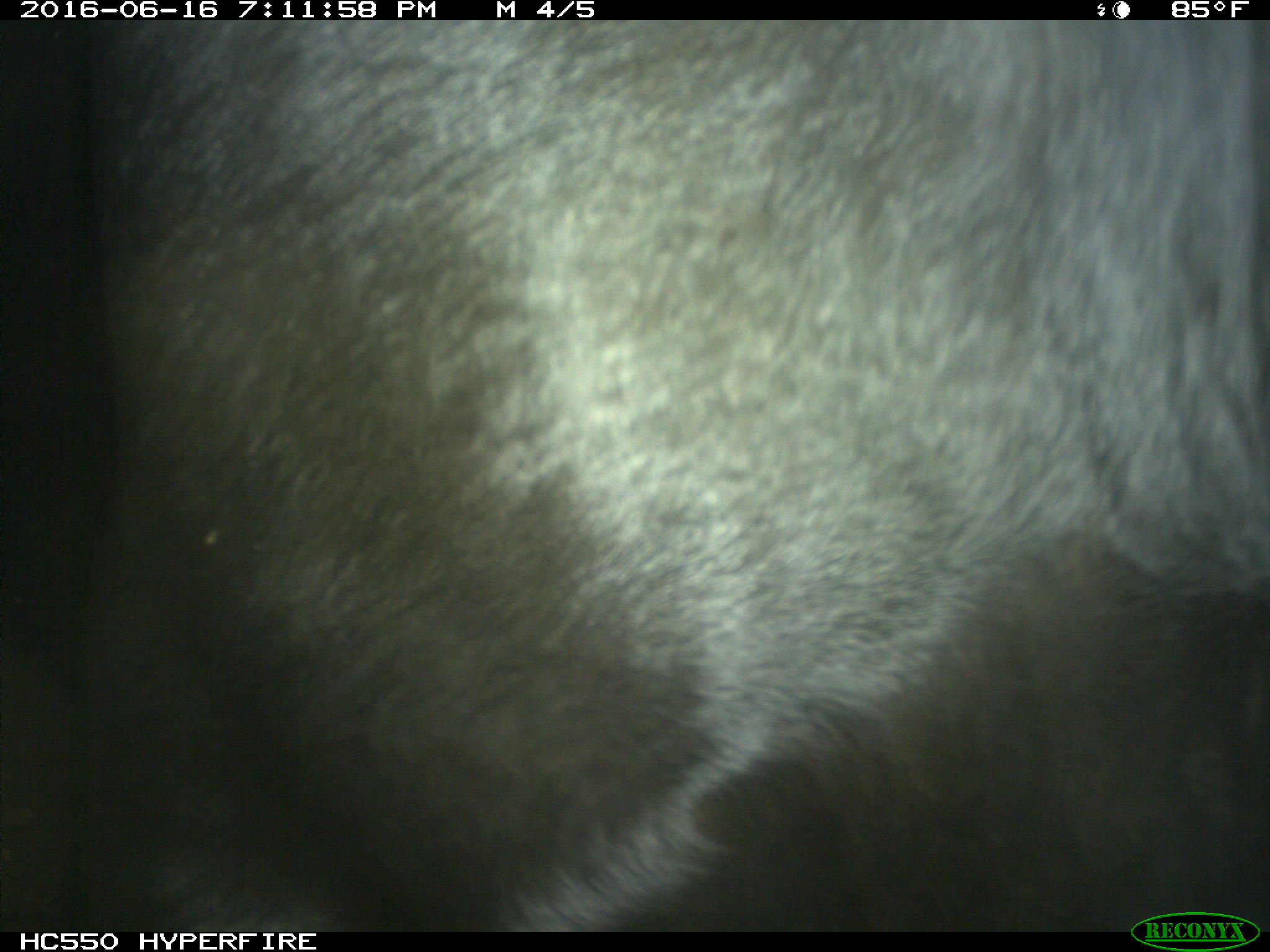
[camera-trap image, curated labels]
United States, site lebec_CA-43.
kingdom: Animalia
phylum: Chordata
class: Mammalia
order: Artiodactyla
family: Bovidae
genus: Bos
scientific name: Bos taurus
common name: domestic cow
Bos taurus (domestic cow).